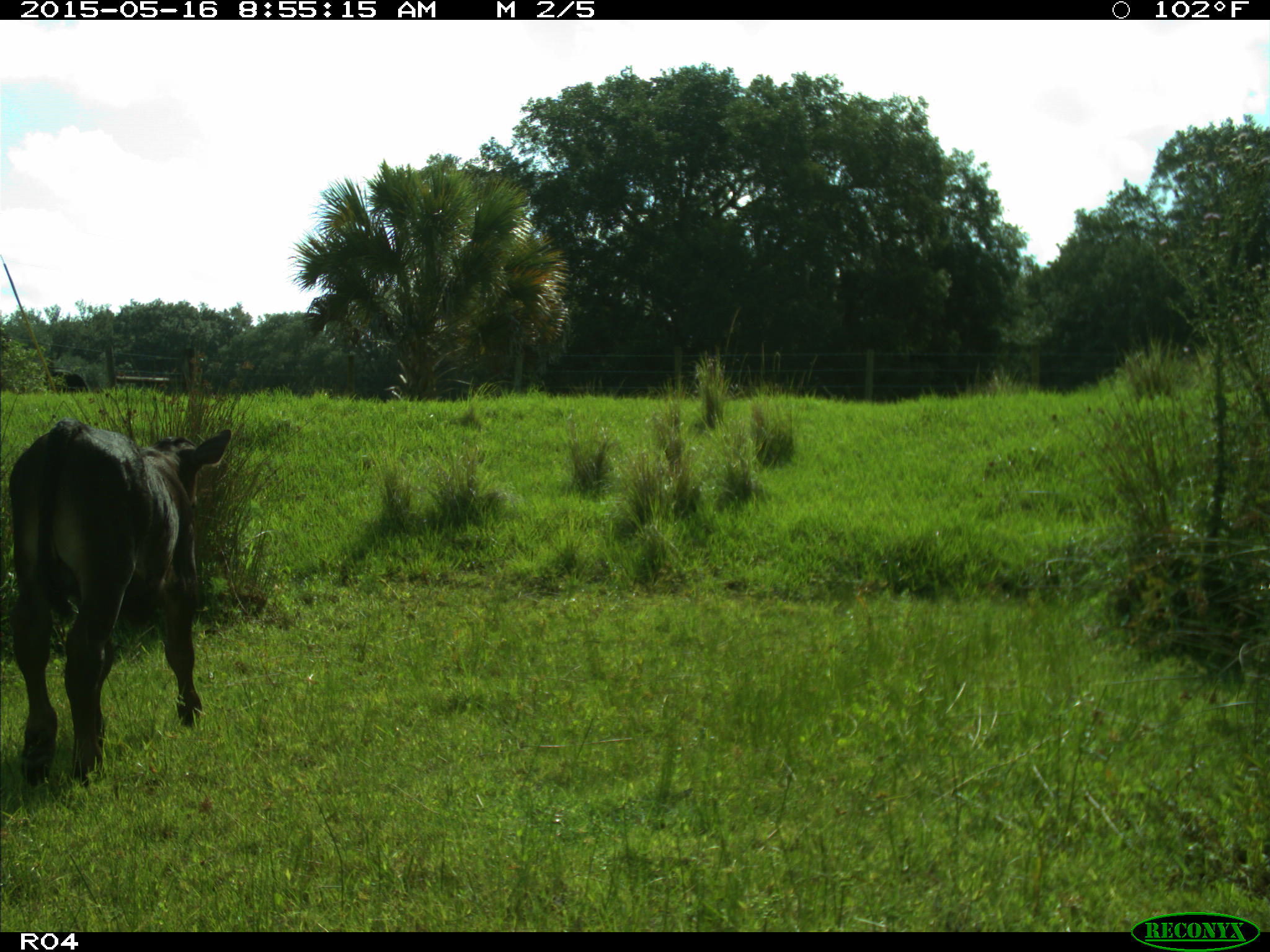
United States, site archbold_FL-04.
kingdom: Animalia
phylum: Chordata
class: Mammalia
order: Artiodactyla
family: Bovidae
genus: Bos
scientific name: Bos taurus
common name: domestic cow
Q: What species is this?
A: Bos taurus (domestic cow).